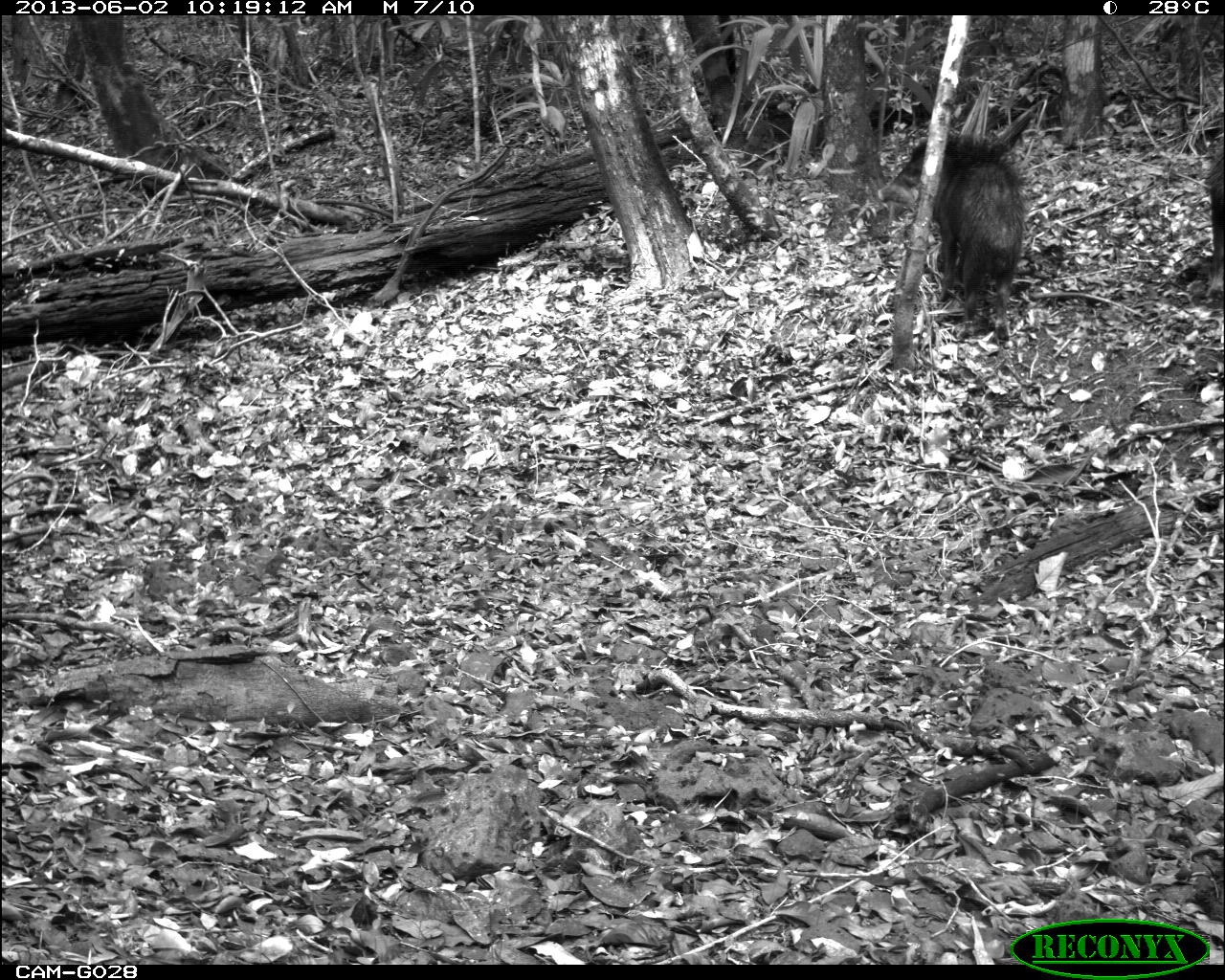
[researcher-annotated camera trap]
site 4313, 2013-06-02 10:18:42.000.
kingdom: Animalia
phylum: Chordata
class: Mammalia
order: Artiodactyla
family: Tayassuidae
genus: Tayassu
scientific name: Tayassu pecari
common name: white-lipped peccary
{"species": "Tayassu pecari (white-lipped peccary)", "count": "3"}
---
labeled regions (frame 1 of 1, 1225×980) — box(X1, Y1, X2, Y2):
tayassu pecari: box(876, 132, 1032, 342); box(1201, 135, 1225, 304)